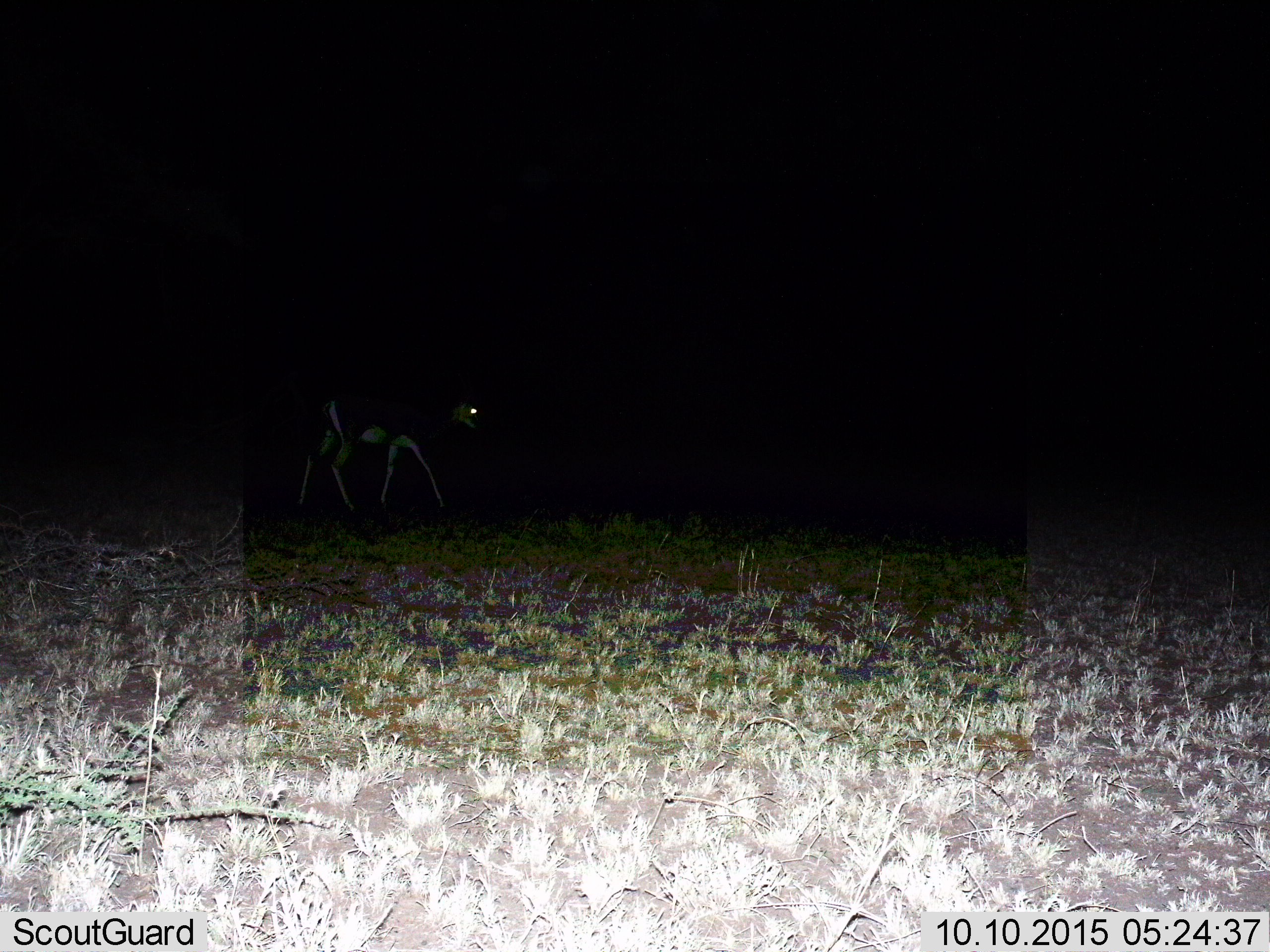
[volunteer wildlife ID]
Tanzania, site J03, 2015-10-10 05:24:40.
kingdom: Animalia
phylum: Chordata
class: Mammalia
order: Artiodactyla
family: Bovidae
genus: Nanger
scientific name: Nanger granti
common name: grant's gazelle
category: gazellegrants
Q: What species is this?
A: Gazellegrants (grant's gazelle) (Nanger granti).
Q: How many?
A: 1.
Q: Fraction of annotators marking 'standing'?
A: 33%.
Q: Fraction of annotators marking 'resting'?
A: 0%.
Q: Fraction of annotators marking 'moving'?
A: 100%.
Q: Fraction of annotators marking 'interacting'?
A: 0%.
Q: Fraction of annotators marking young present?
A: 0%.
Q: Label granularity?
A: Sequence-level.